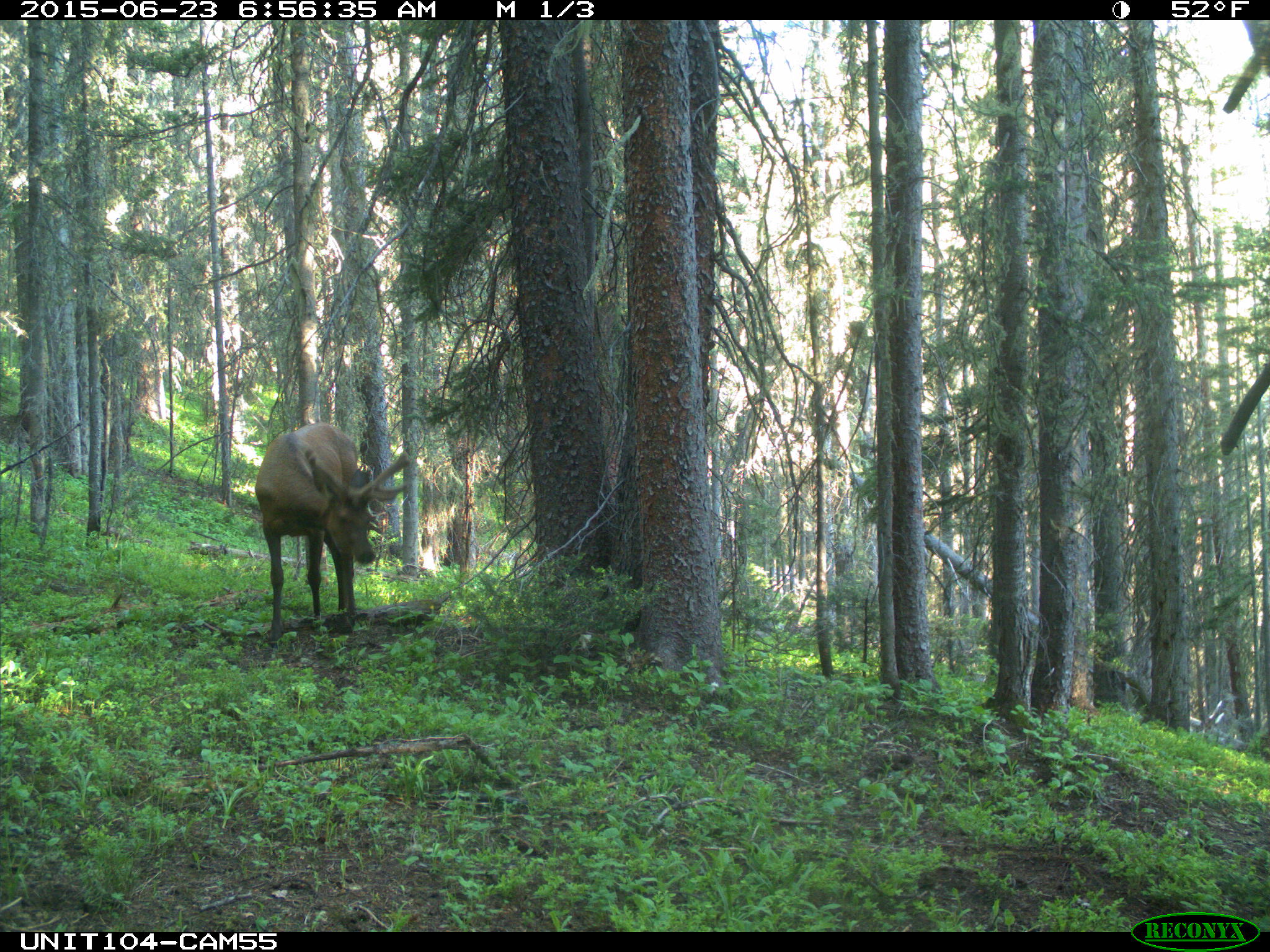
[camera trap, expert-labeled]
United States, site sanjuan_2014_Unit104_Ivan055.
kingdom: Animalia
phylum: Chordata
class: Mammalia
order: Artiodactyla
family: Cervidae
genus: Cervus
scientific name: Cervus elaphus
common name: red deer